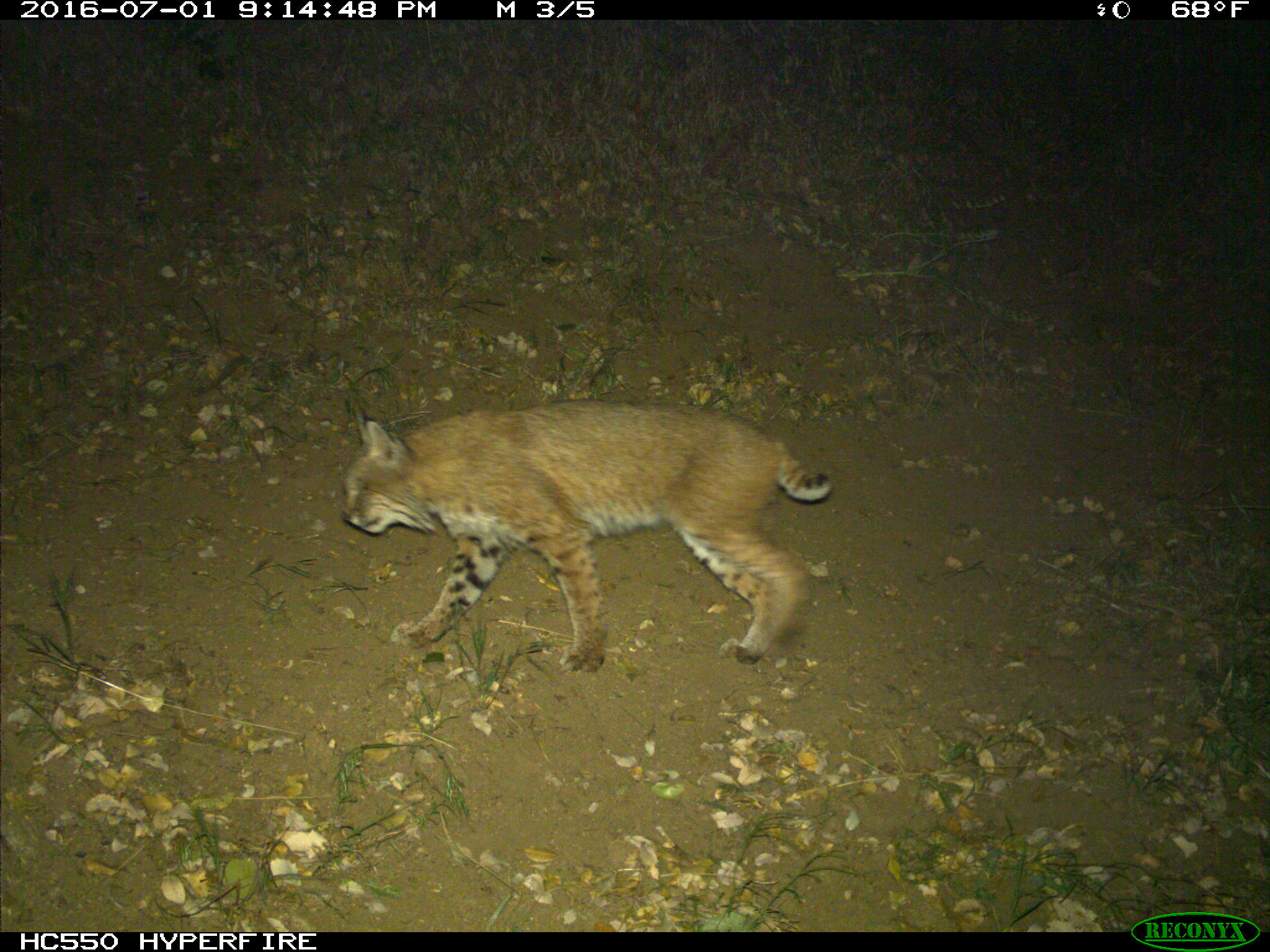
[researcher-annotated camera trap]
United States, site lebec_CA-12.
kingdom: Animalia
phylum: Chordata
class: Mammalia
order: Carnivora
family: Felidae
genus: Lynx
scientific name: Lynx rufus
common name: bobcat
Lynx rufus (bobcat).